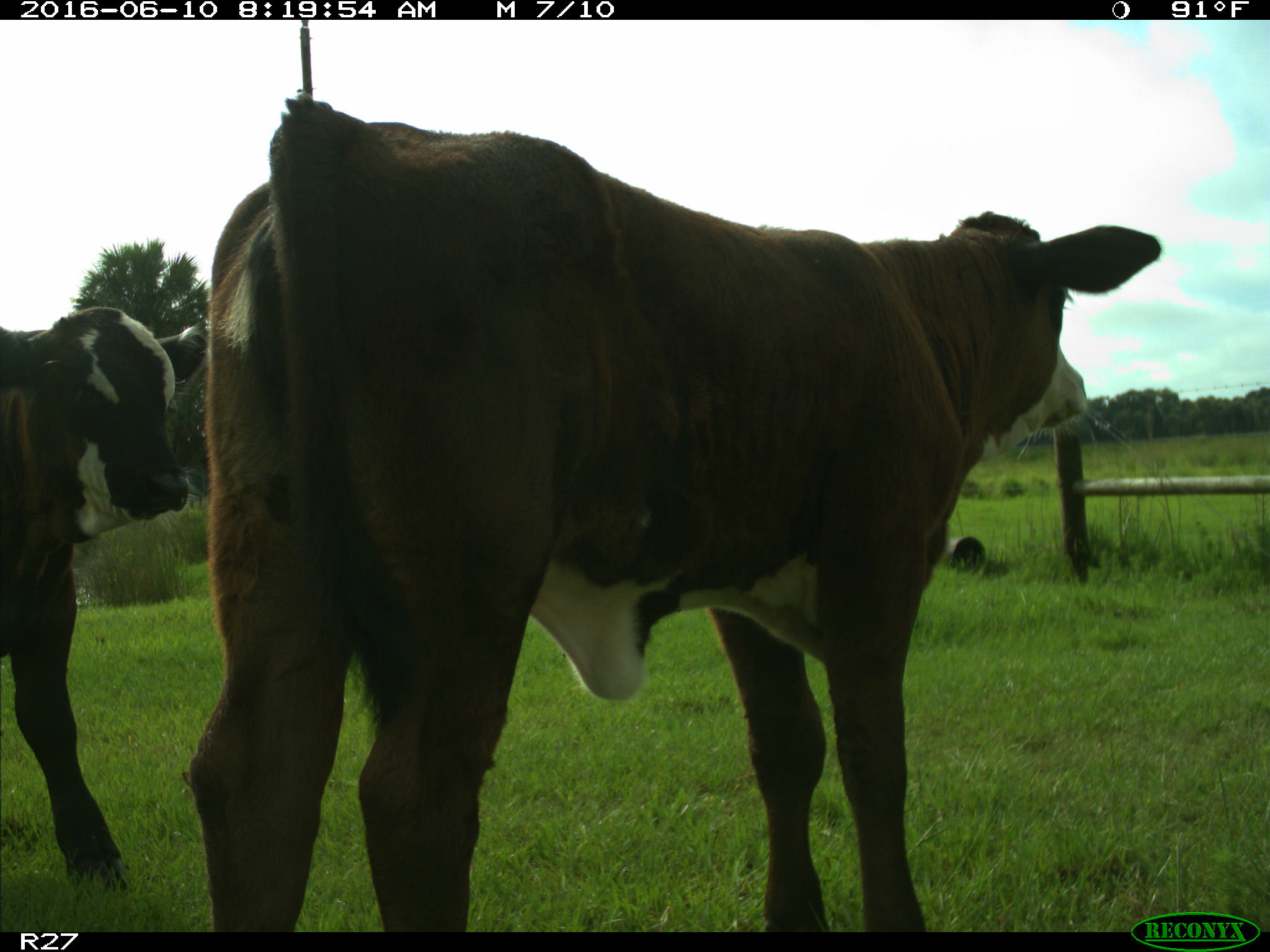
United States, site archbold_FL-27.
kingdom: Animalia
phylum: Chordata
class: Mammalia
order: Artiodactyla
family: Bovidae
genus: Bos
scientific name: Bos taurus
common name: domestic cow